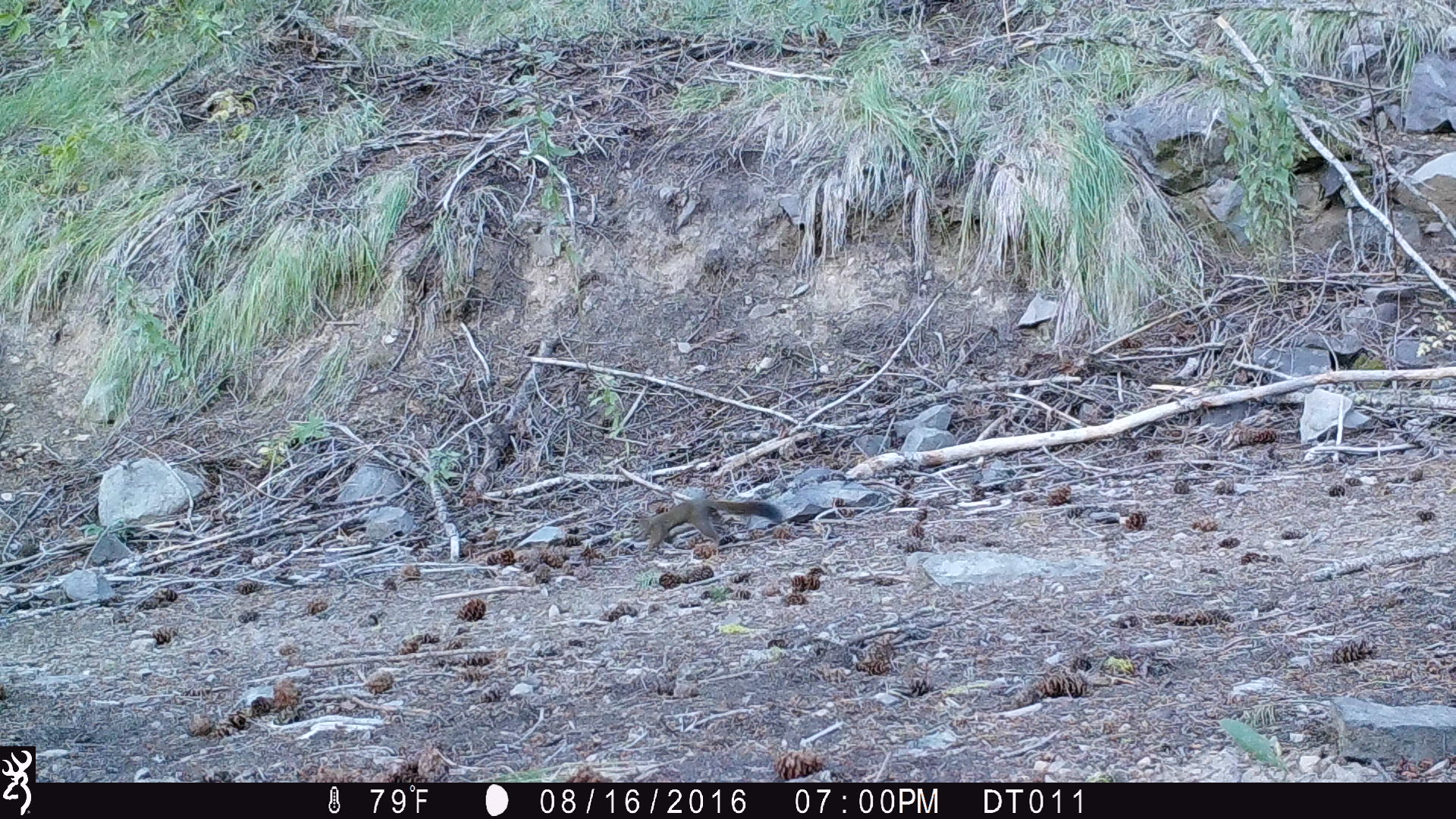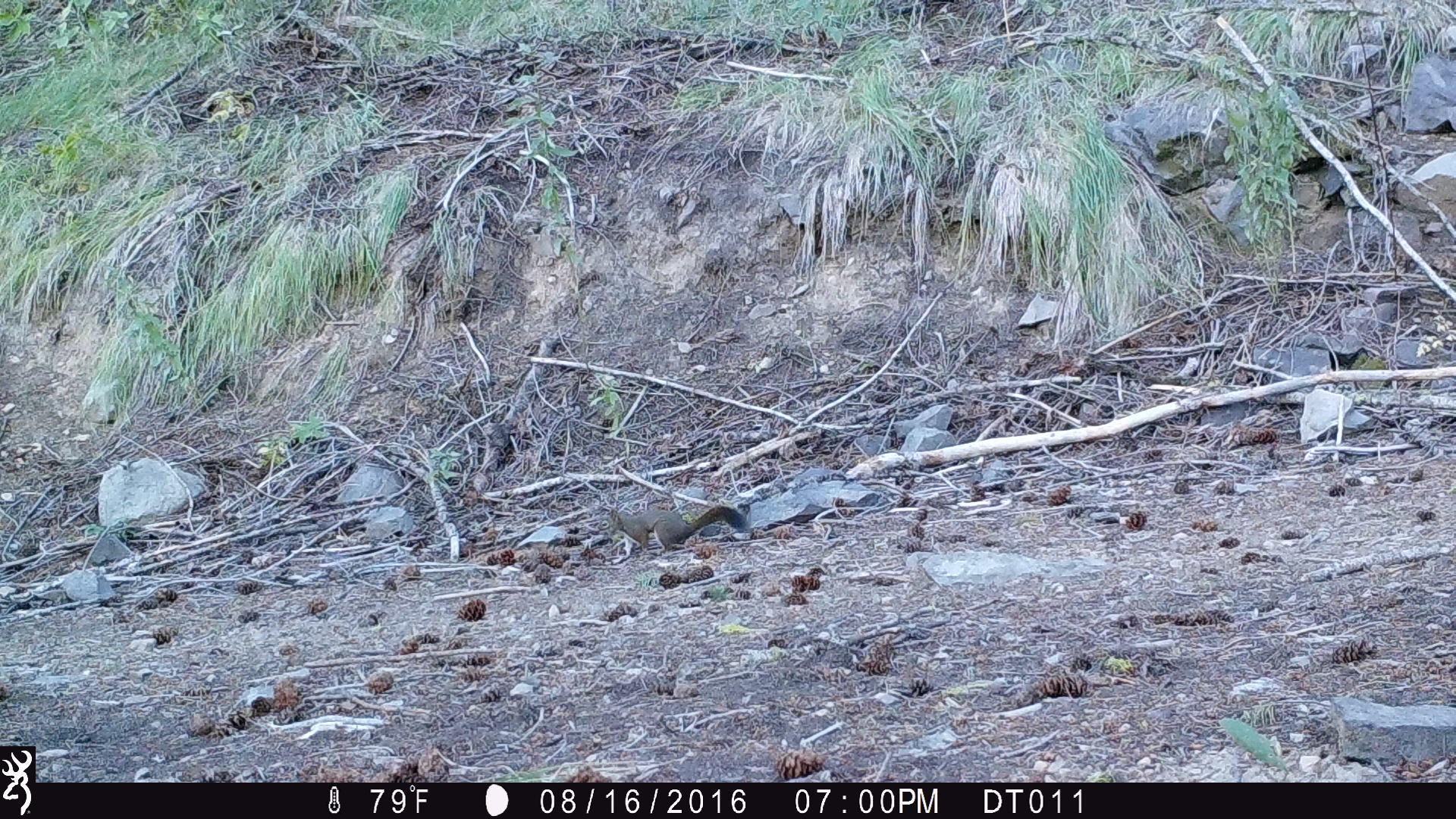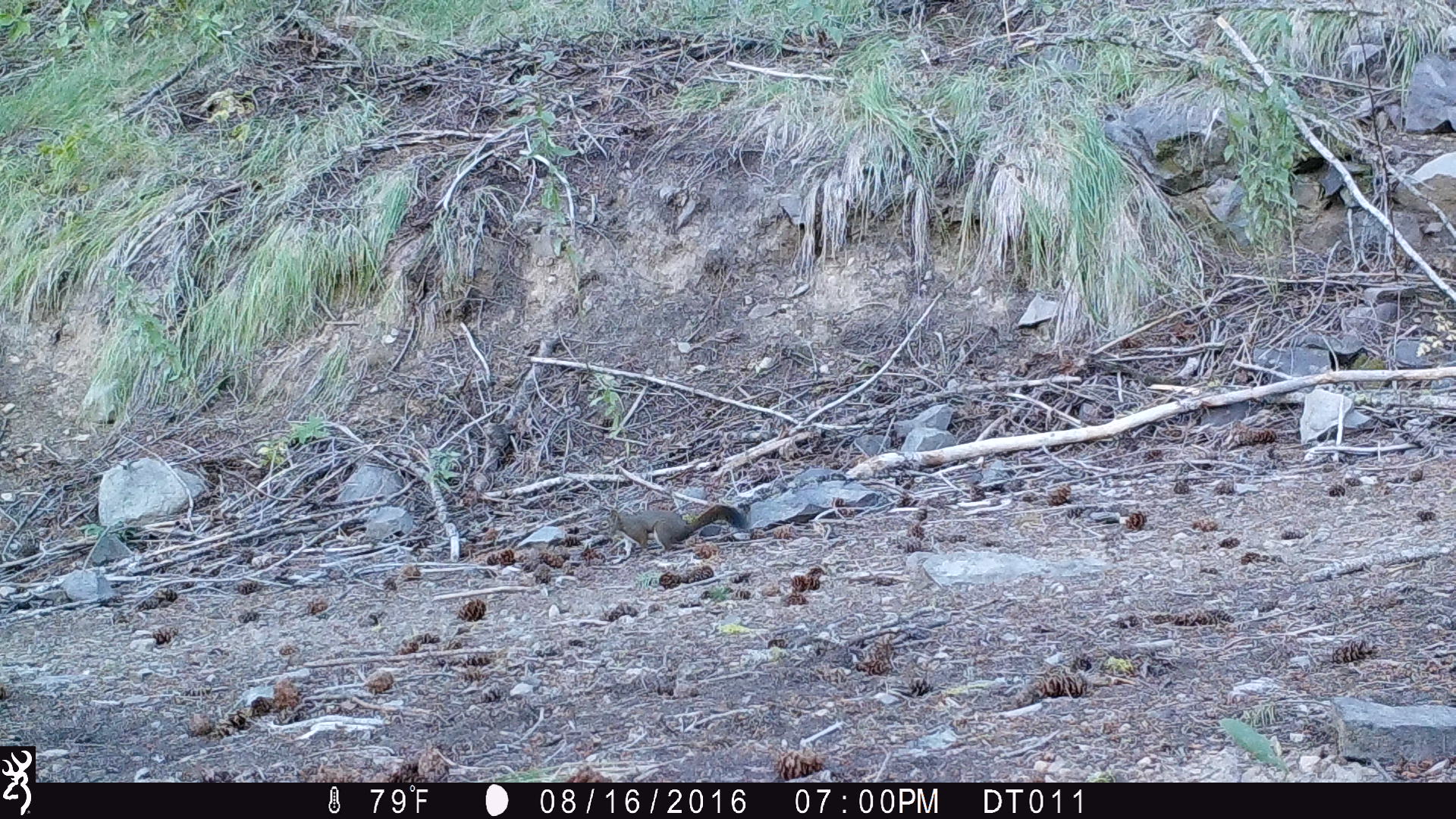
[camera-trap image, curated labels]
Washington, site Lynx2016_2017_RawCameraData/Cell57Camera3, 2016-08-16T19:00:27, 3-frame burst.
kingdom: Animalia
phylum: Chordata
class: Mammalia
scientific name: Mammalia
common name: small mammal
Small mammal (Mammalia). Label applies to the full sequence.